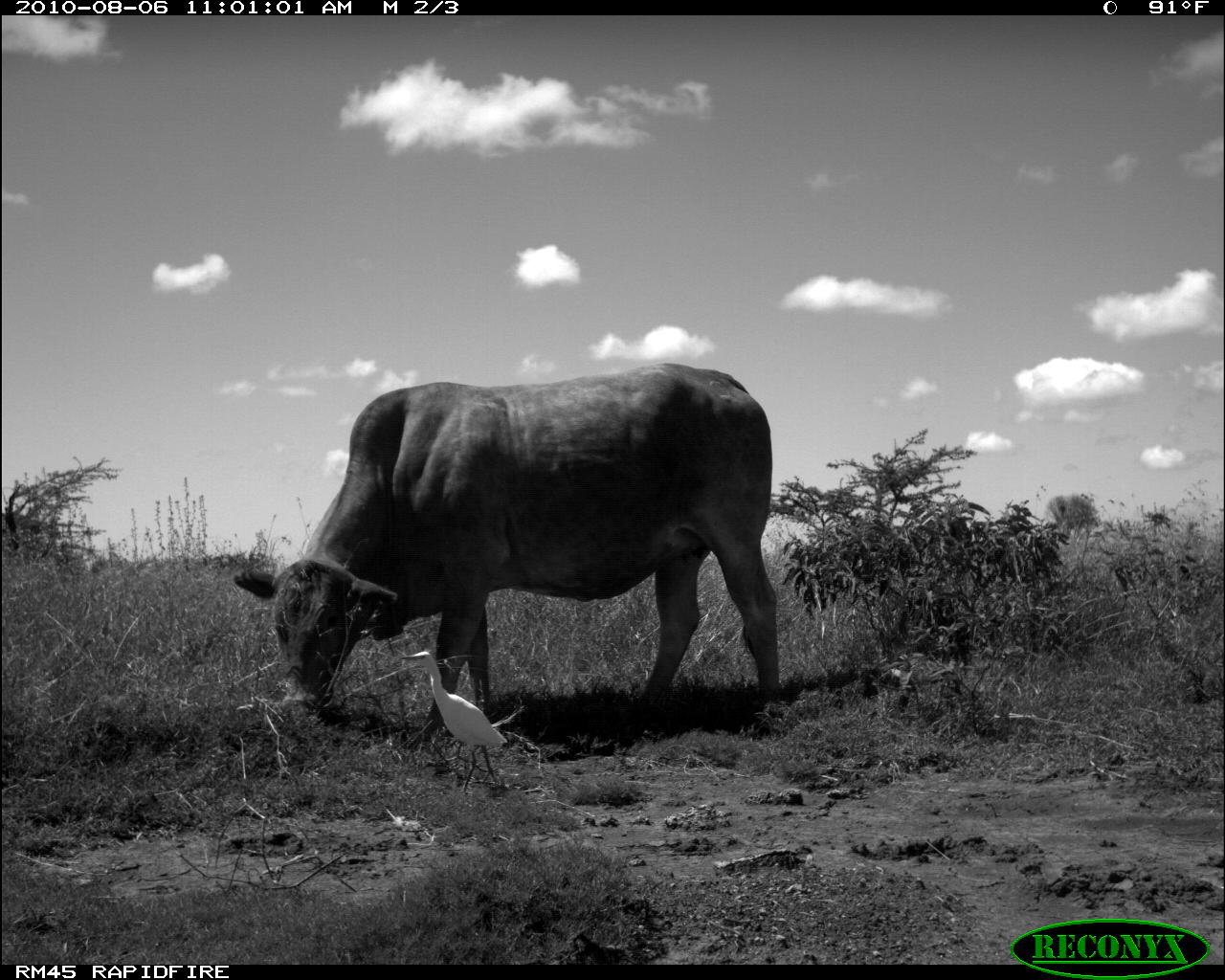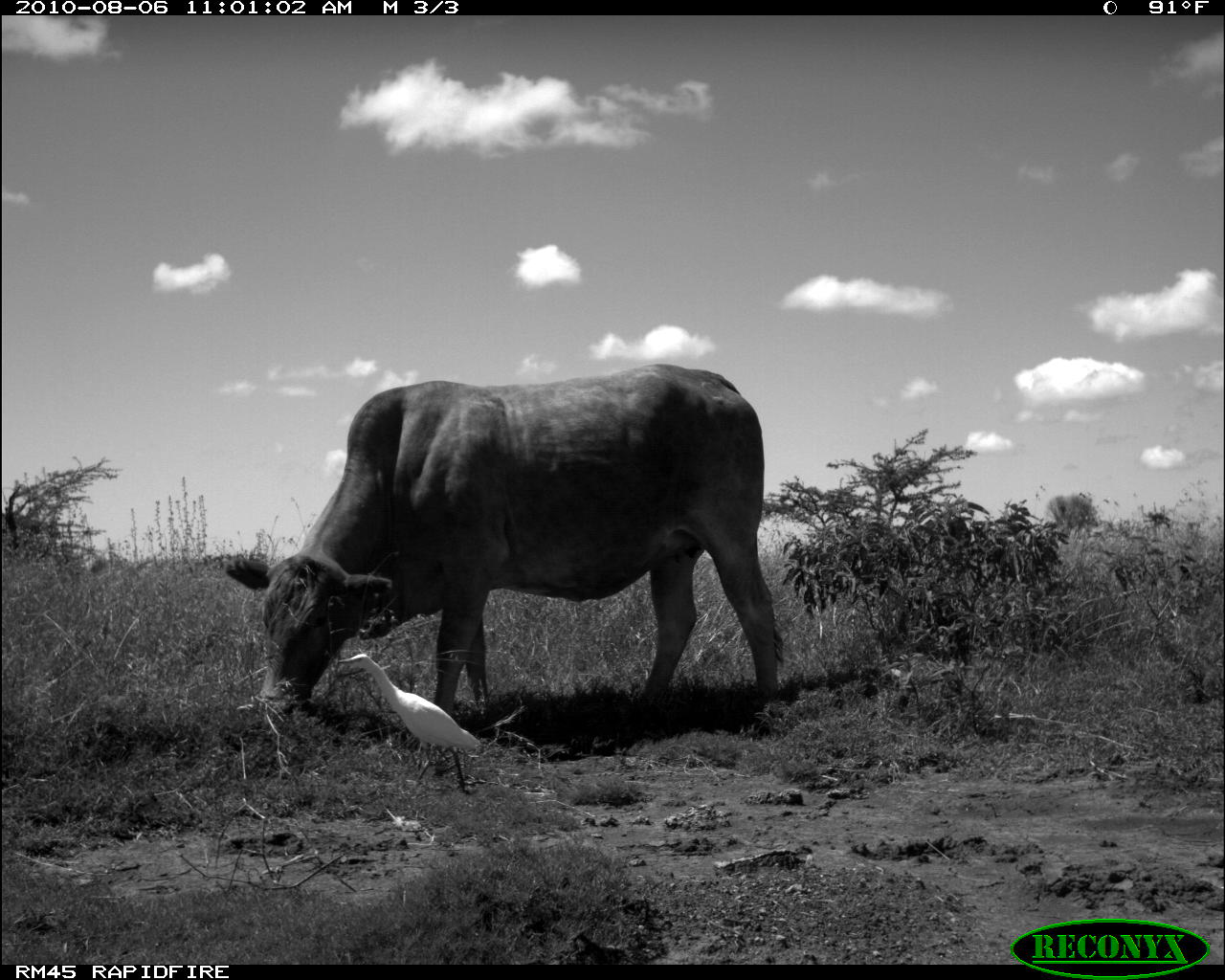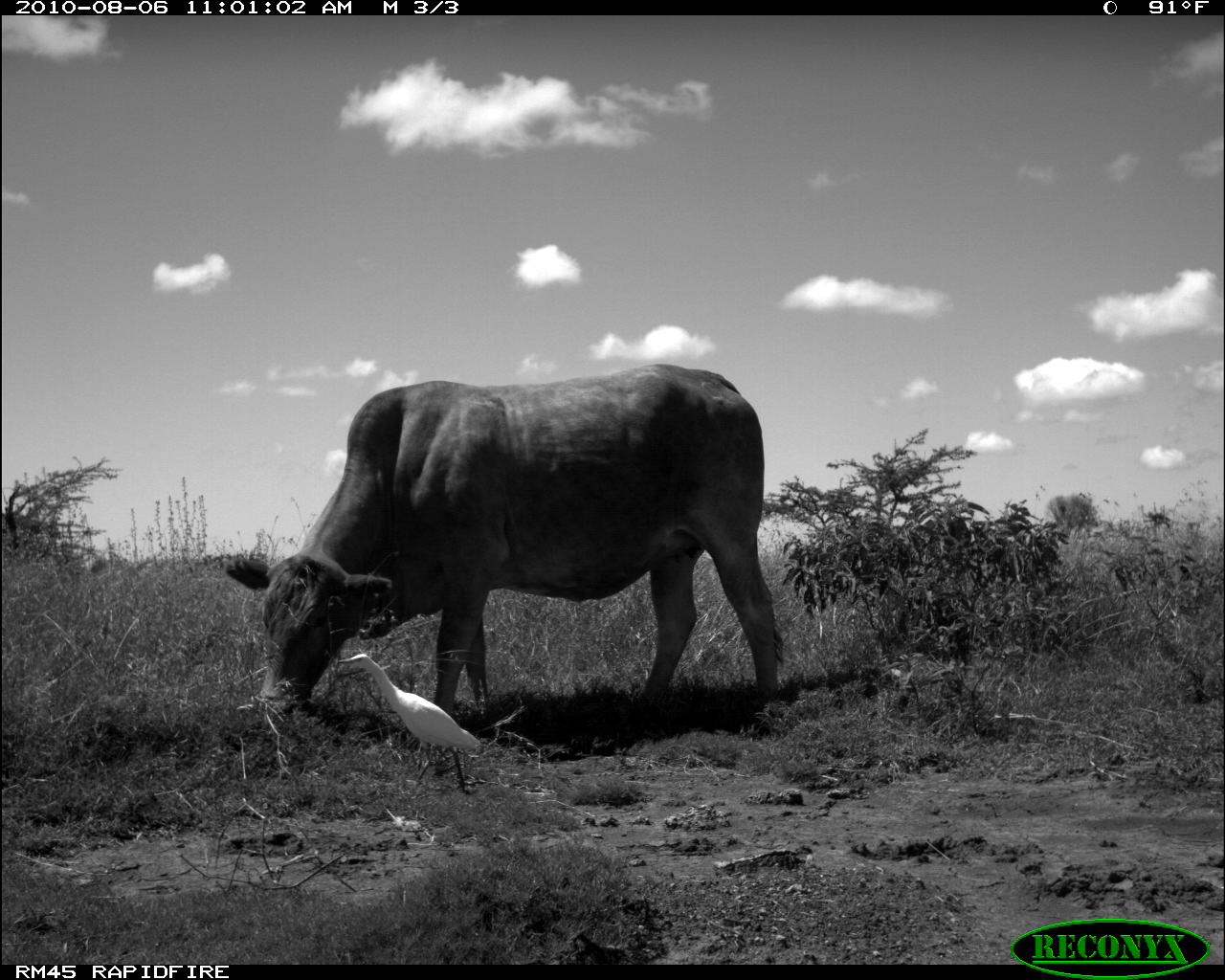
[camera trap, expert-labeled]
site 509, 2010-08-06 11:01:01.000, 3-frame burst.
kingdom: Animalia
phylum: Chordata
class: Mammalia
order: Artiodactyla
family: Bovidae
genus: Bos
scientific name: Bos taurus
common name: domestic cattle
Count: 1.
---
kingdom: Animalia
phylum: Chordata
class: Aves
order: Pelecaniformes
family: Ardeidae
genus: Bubulcus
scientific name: Bubulcus ibis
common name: cattle egret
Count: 1.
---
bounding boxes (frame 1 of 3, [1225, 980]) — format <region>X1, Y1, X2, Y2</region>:
bos taurus: <region>232, 361, 780, 729</region>; <region>398, 650, 509, 795</region>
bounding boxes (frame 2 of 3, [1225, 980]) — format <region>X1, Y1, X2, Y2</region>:
bubulcus ibis: <region>223, 364, 783, 718</region>; <region>334, 651, 481, 795</region>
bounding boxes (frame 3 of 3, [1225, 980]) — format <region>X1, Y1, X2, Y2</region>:
bos taurus: <region>222, 362, 789, 715</region>; <region>333, 651, 485, 791</region>